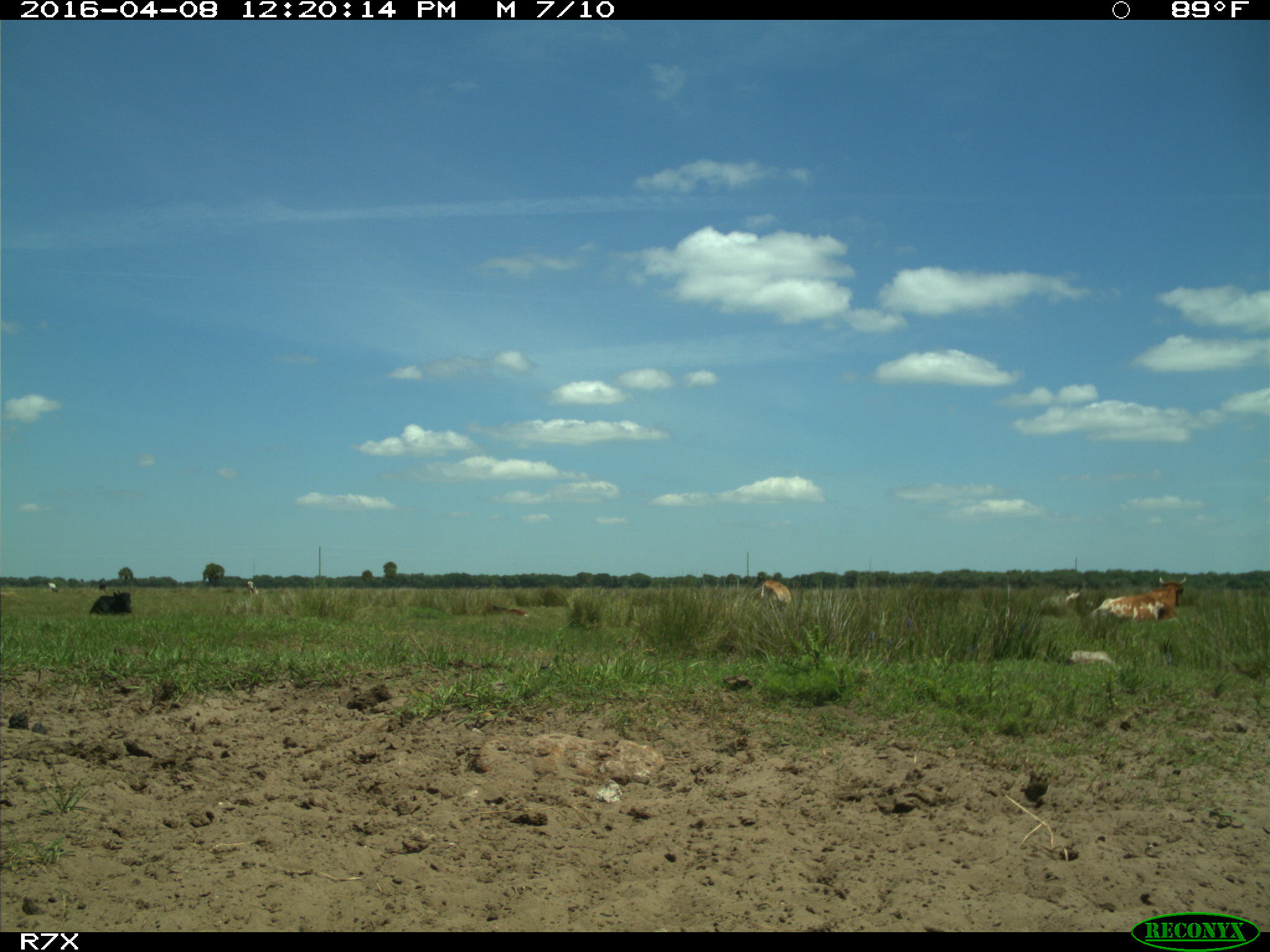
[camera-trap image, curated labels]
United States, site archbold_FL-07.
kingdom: Animalia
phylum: Chordata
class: Mammalia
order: Artiodactyla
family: Bovidae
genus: Bos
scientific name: Bos taurus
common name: domestic cow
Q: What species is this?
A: Bos taurus (domestic cow).